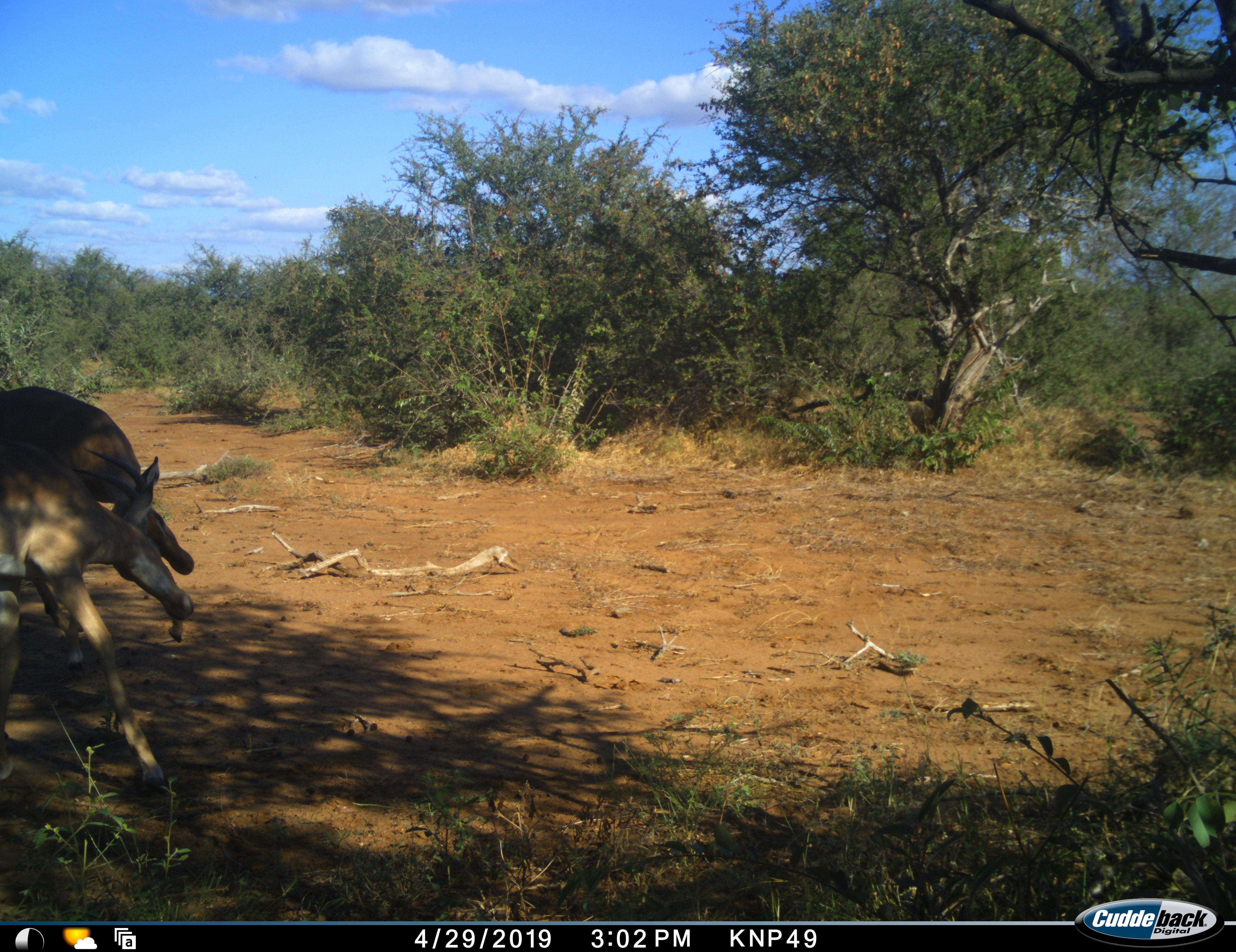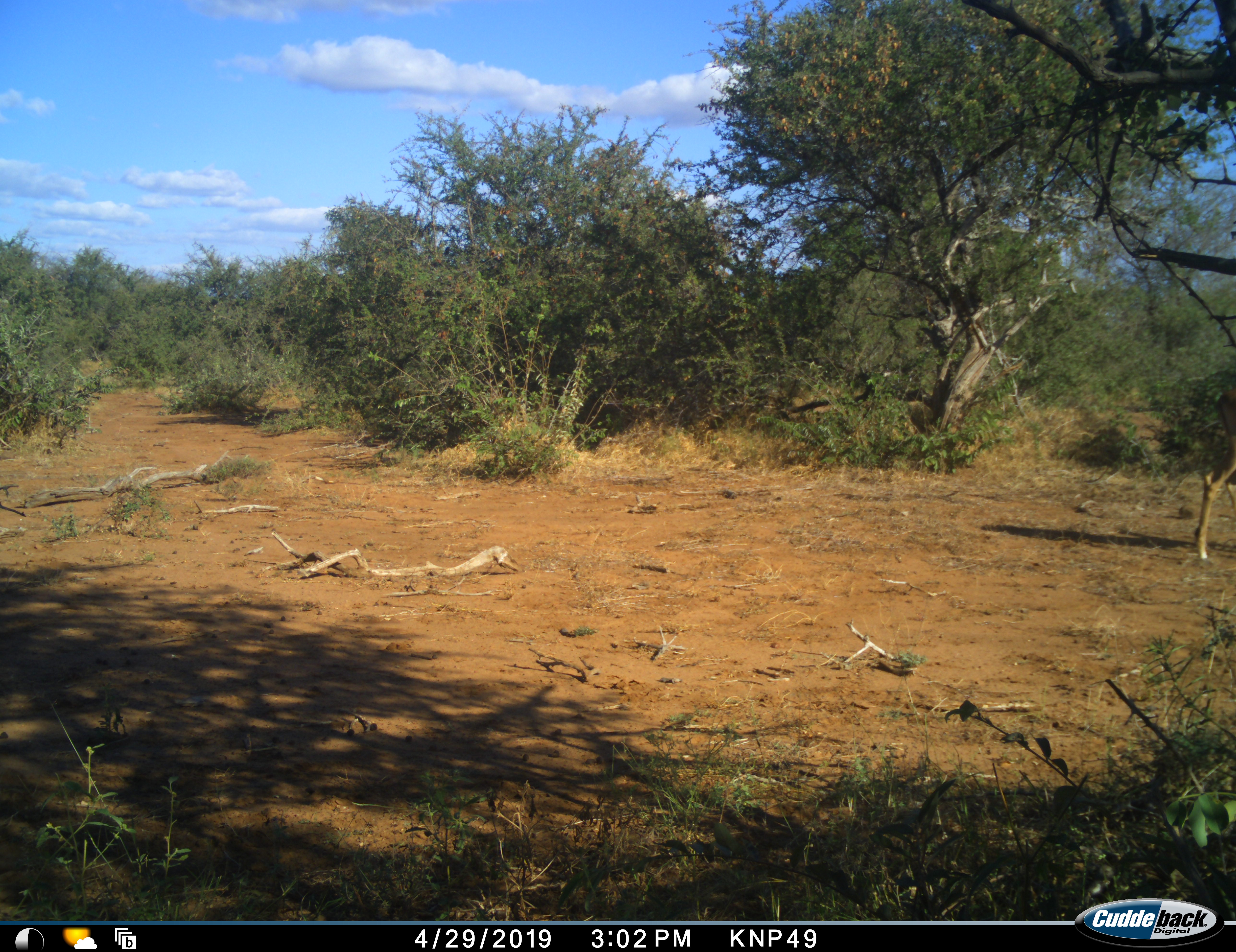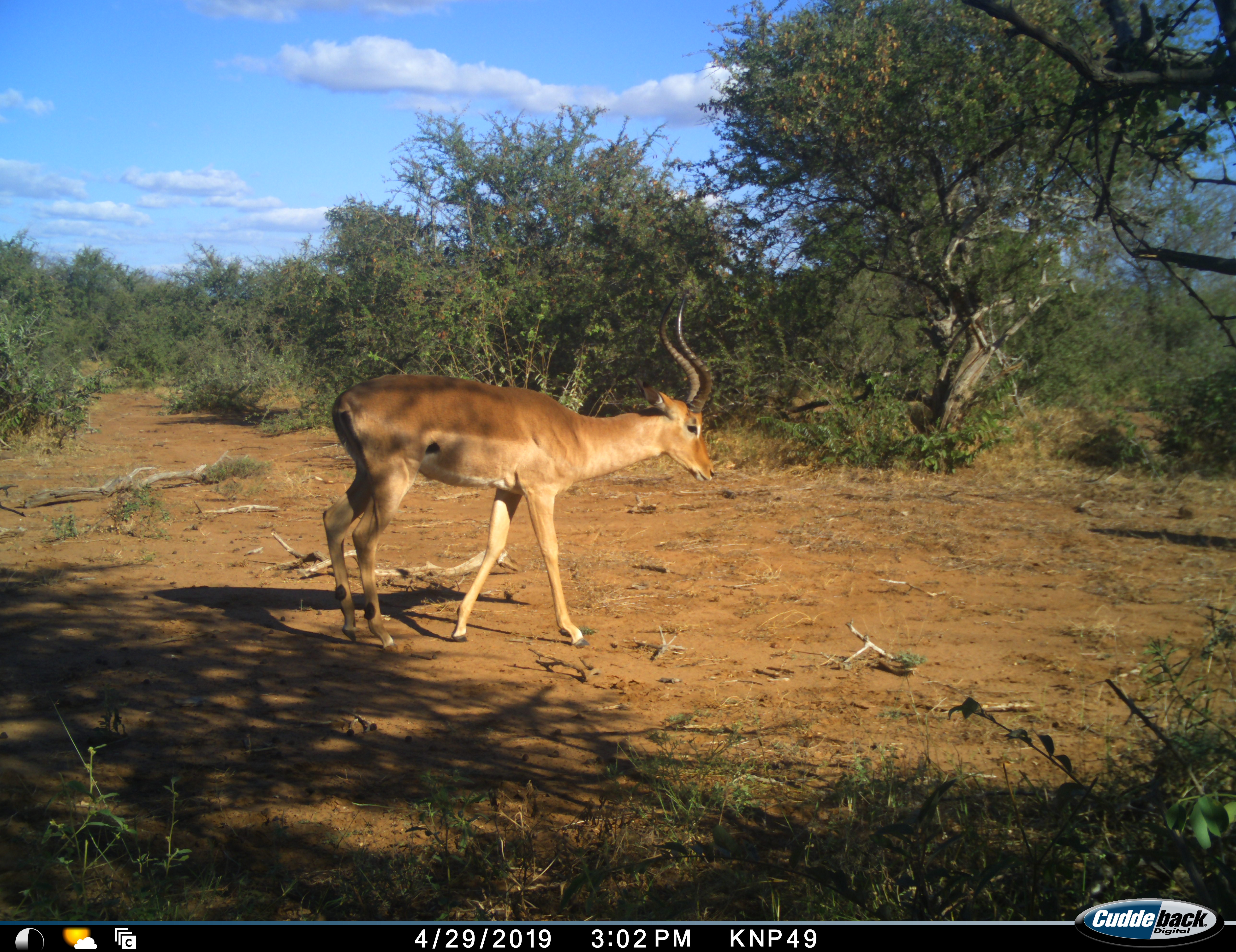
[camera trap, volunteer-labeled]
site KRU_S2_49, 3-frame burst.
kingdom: Animalia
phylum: Chordata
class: Mammalia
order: Artiodactyla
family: Bovidae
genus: Aepyceros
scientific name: Aepyceros melampus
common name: impala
Impala (Aepyceros melampus), count 3. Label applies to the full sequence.